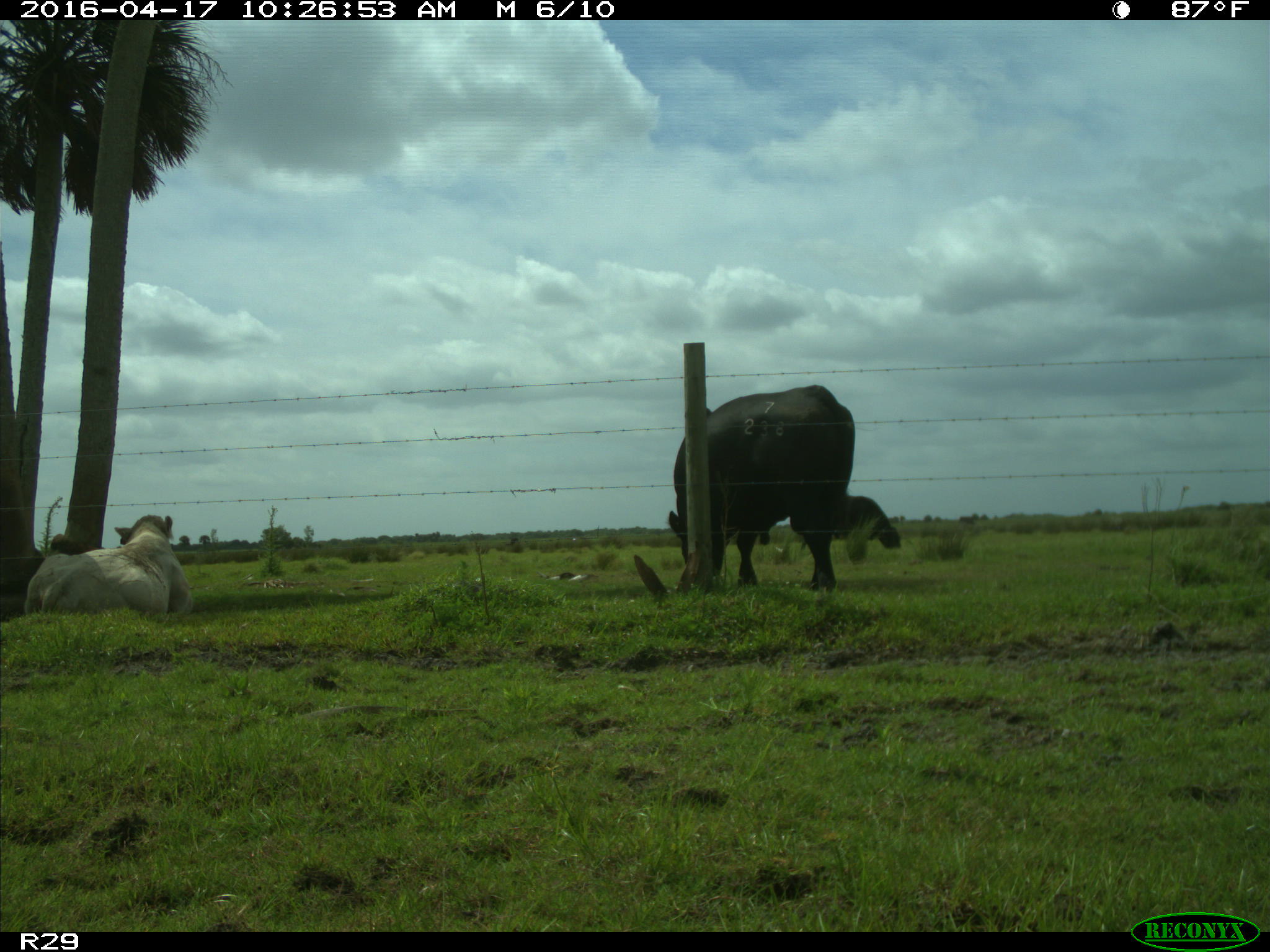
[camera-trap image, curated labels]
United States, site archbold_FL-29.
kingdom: Animalia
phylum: Chordata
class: Mammalia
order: Artiodactyla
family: Bovidae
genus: Bos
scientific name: Bos taurus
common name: domestic cow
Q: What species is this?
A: Bos taurus (domestic cow).